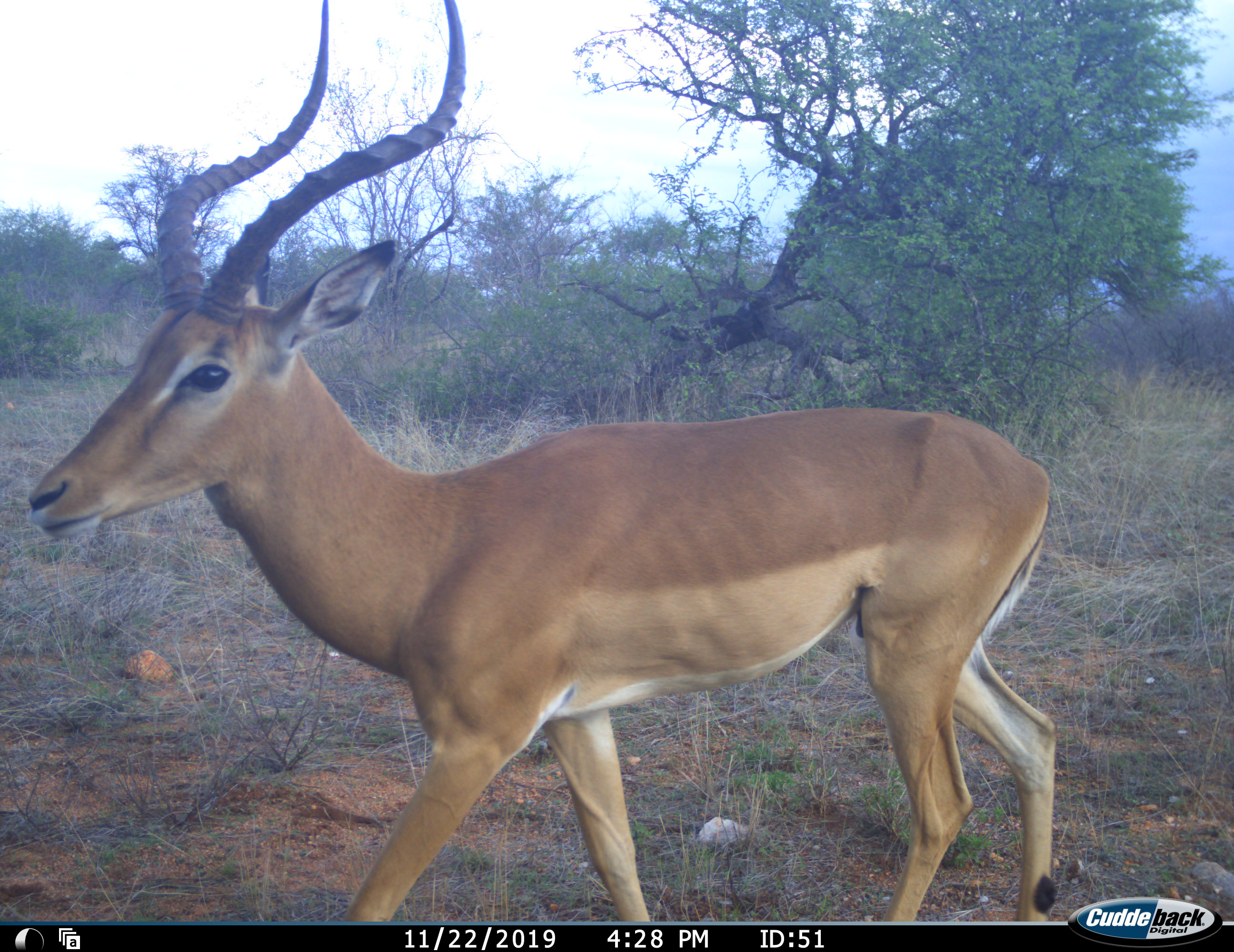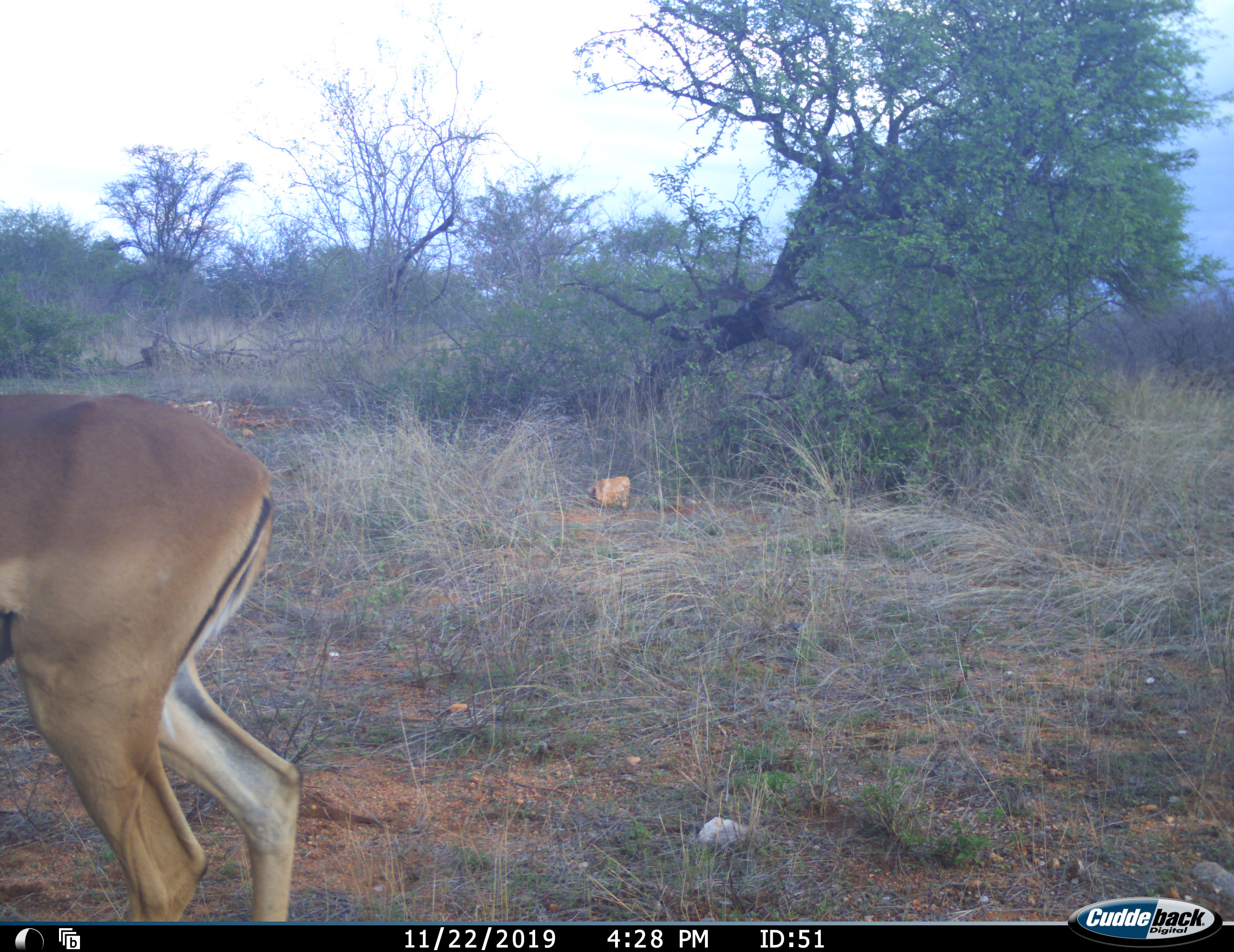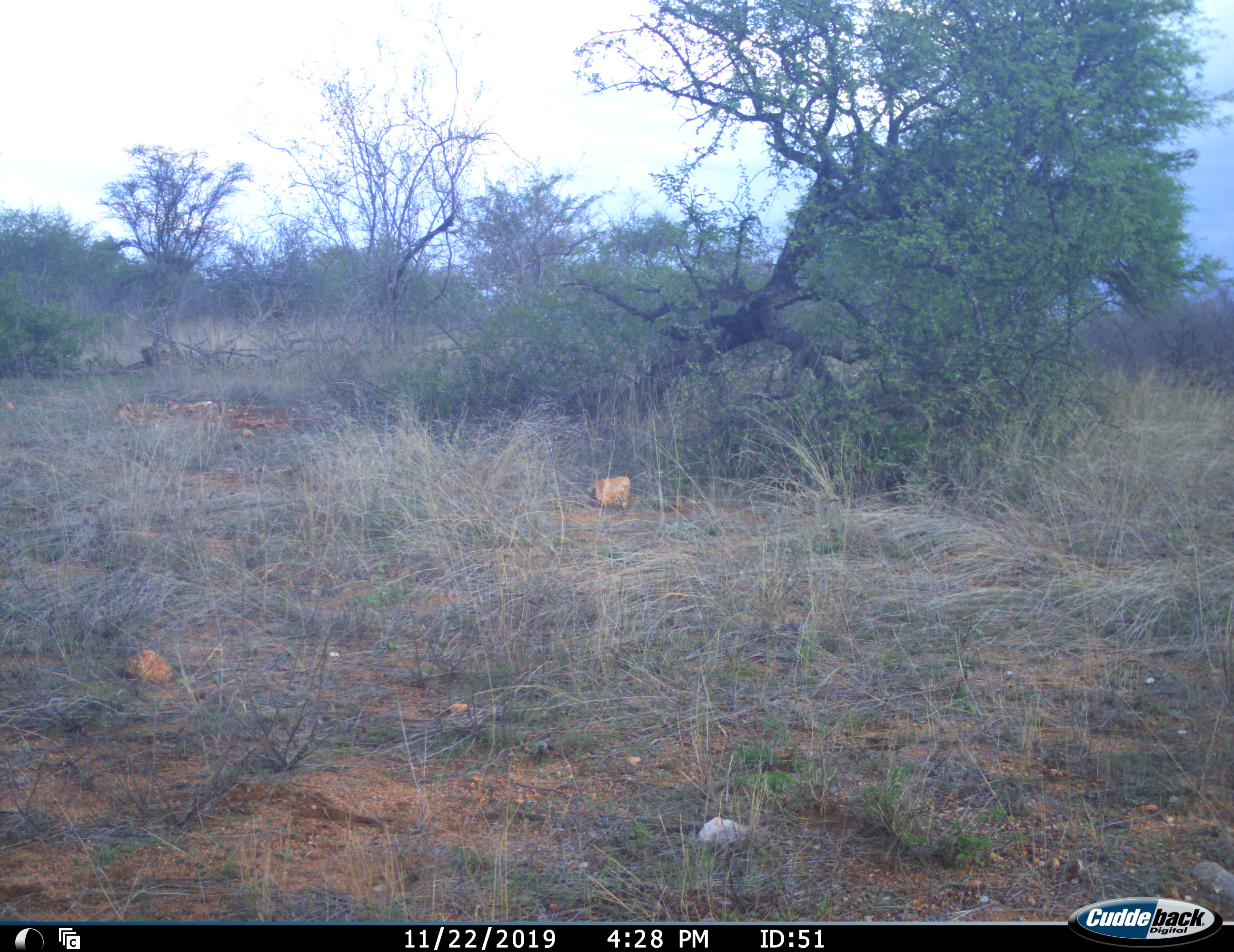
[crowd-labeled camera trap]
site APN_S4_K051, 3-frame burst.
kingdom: Animalia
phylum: Chordata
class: Mammalia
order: Artiodactyla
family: Bovidae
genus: Aepyceros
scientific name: Aepyceros melampus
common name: impala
Impala (Aepyceros melampus), count 1. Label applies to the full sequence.